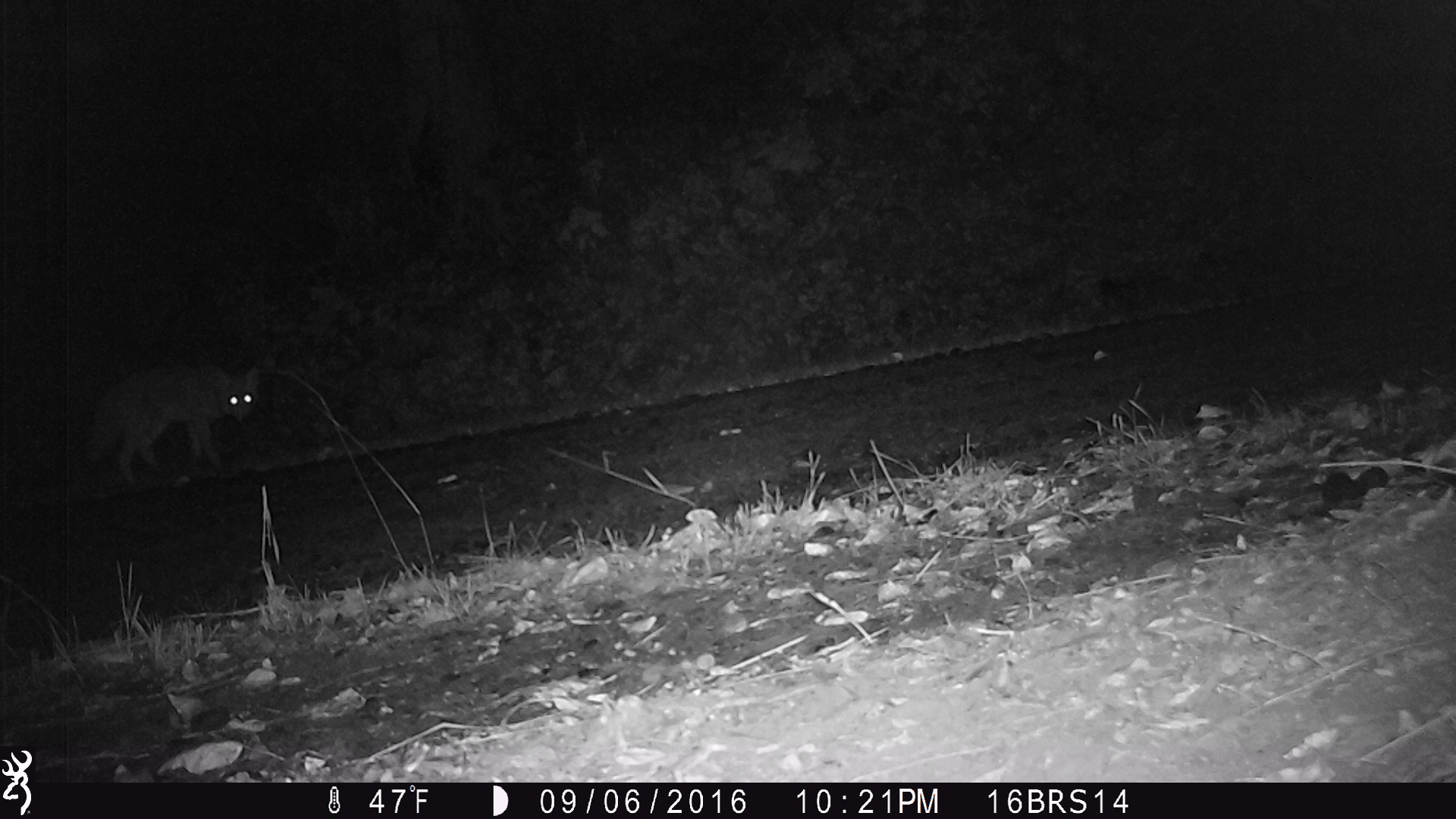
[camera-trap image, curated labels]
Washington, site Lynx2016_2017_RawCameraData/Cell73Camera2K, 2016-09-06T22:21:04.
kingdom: Animalia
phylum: Chordata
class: Mammalia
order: Carnivora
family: Canidae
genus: Canis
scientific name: Canis latrans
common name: coyote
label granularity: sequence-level